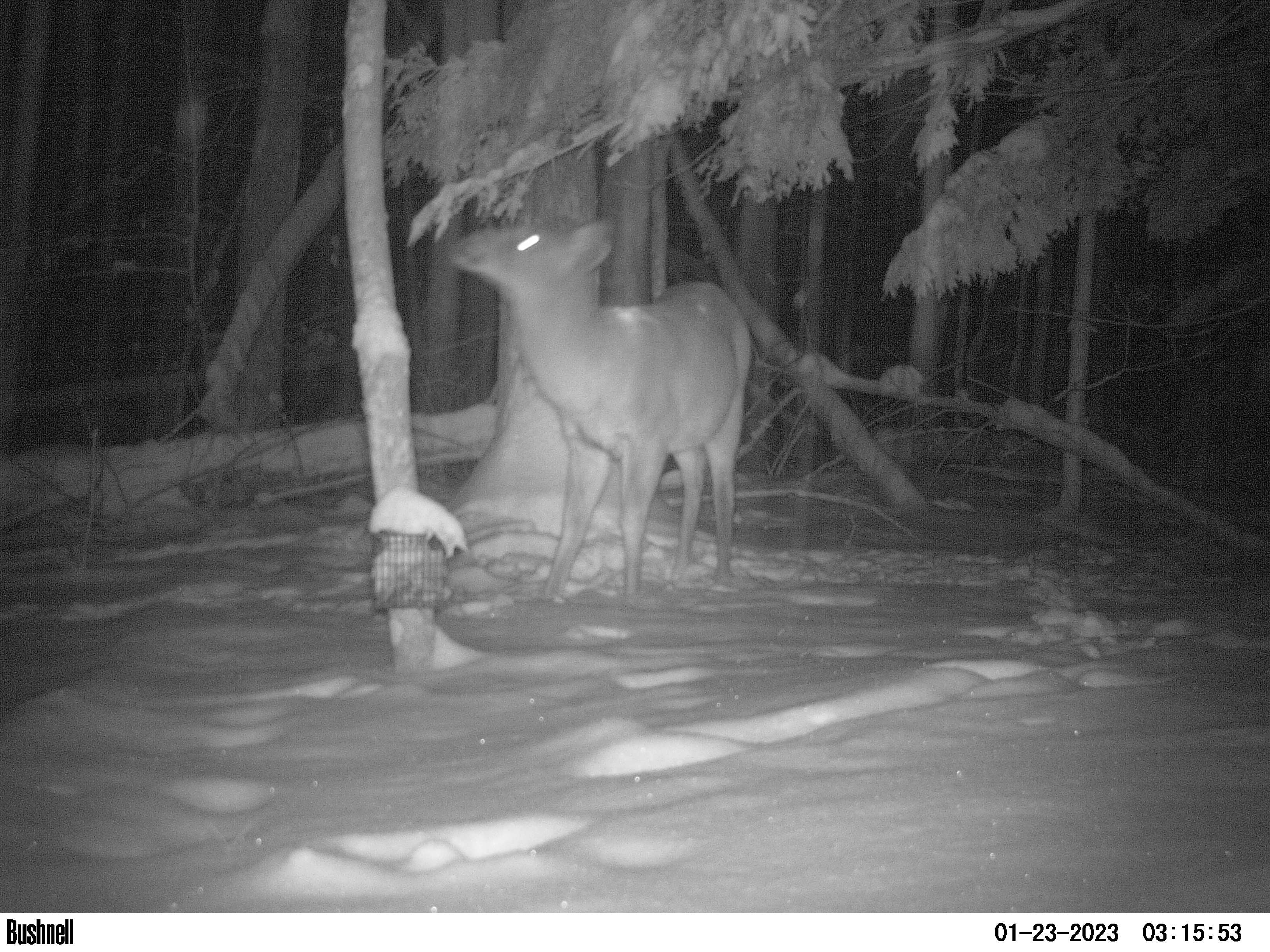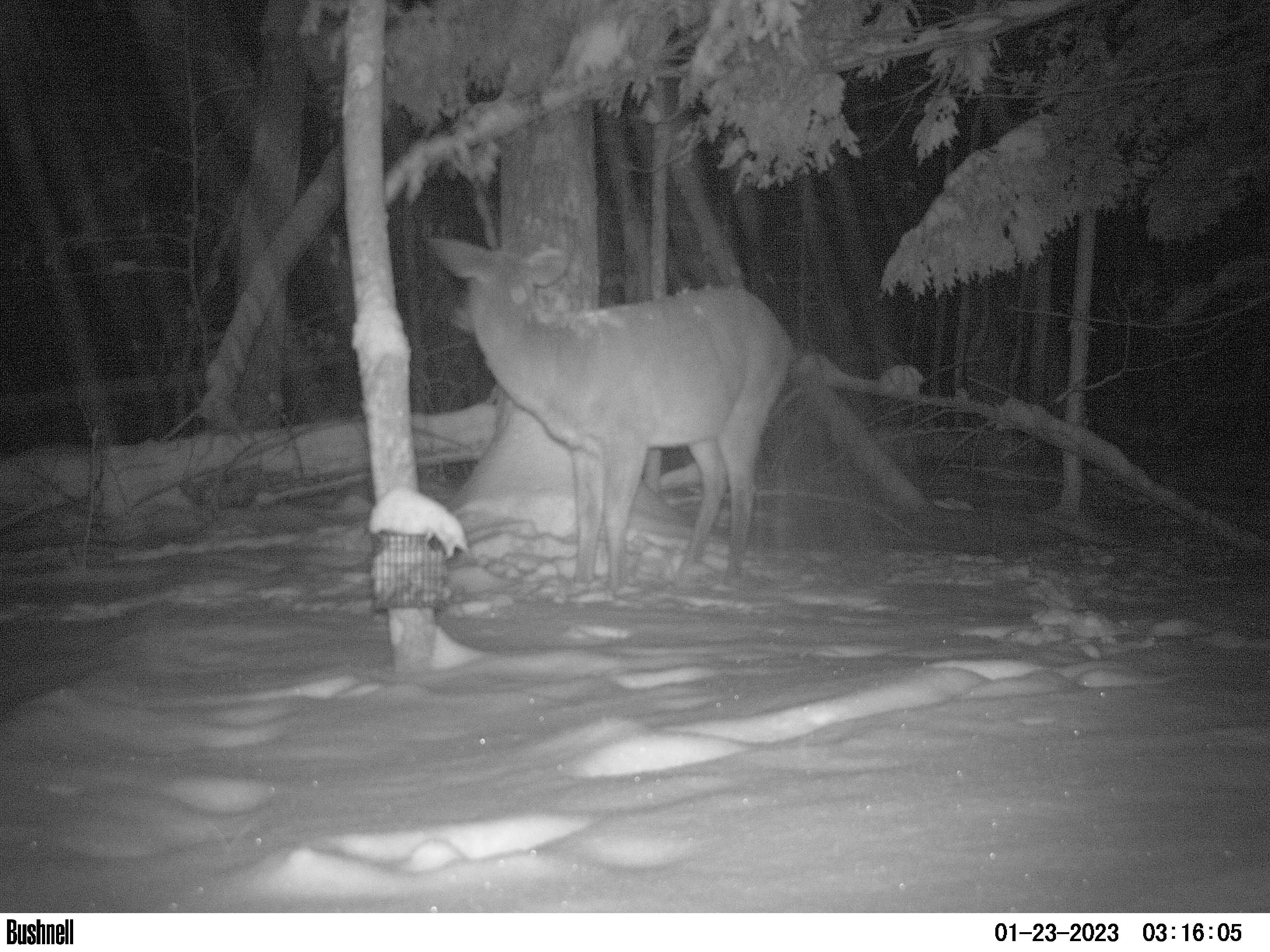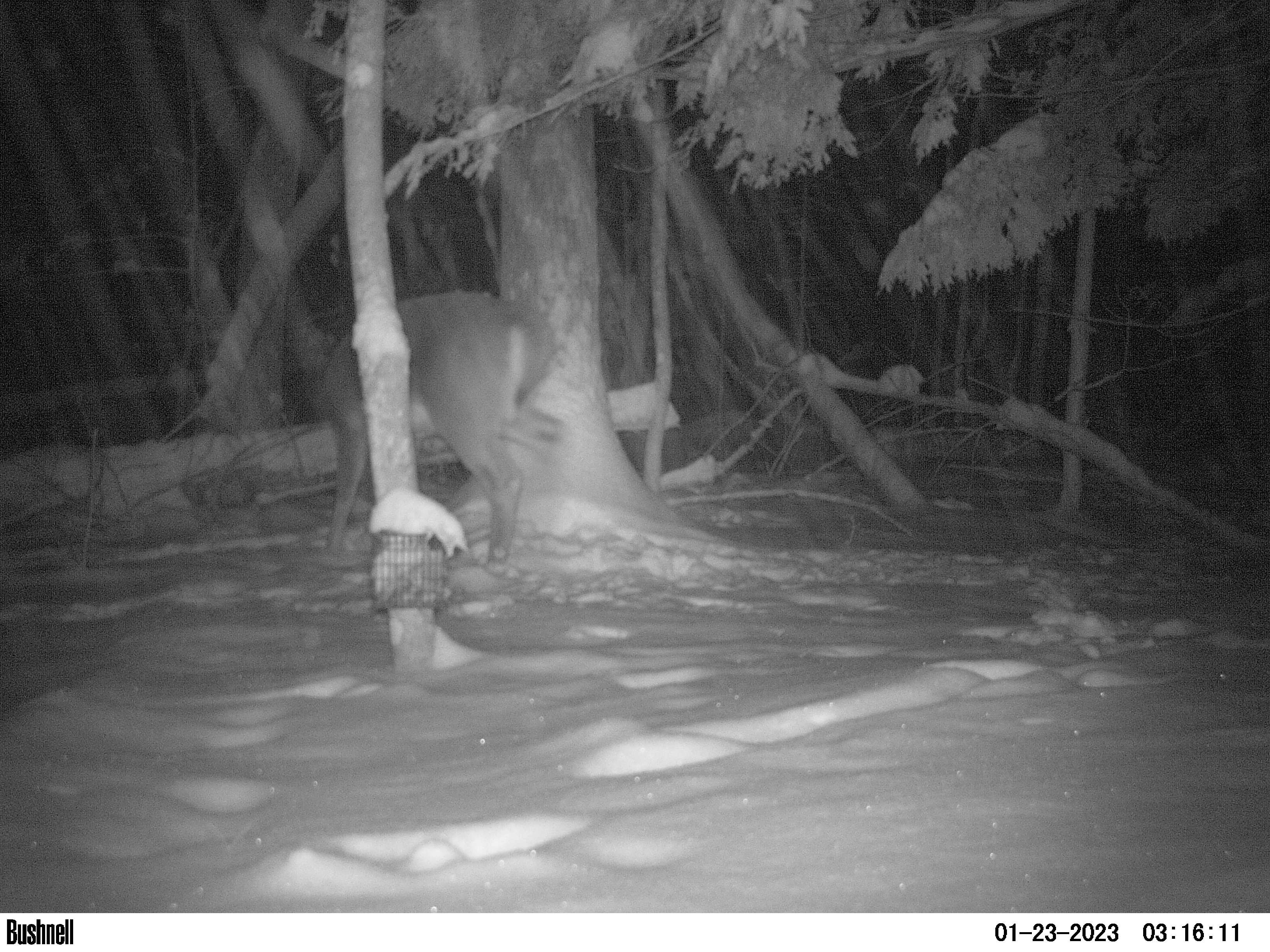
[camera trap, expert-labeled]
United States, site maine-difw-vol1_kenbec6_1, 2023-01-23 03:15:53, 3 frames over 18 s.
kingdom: Animalia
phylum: Chordata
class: Mammalia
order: Artiodactyla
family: Cervidae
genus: Odocoileus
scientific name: Odocoileus virginianus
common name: white-tailed deer